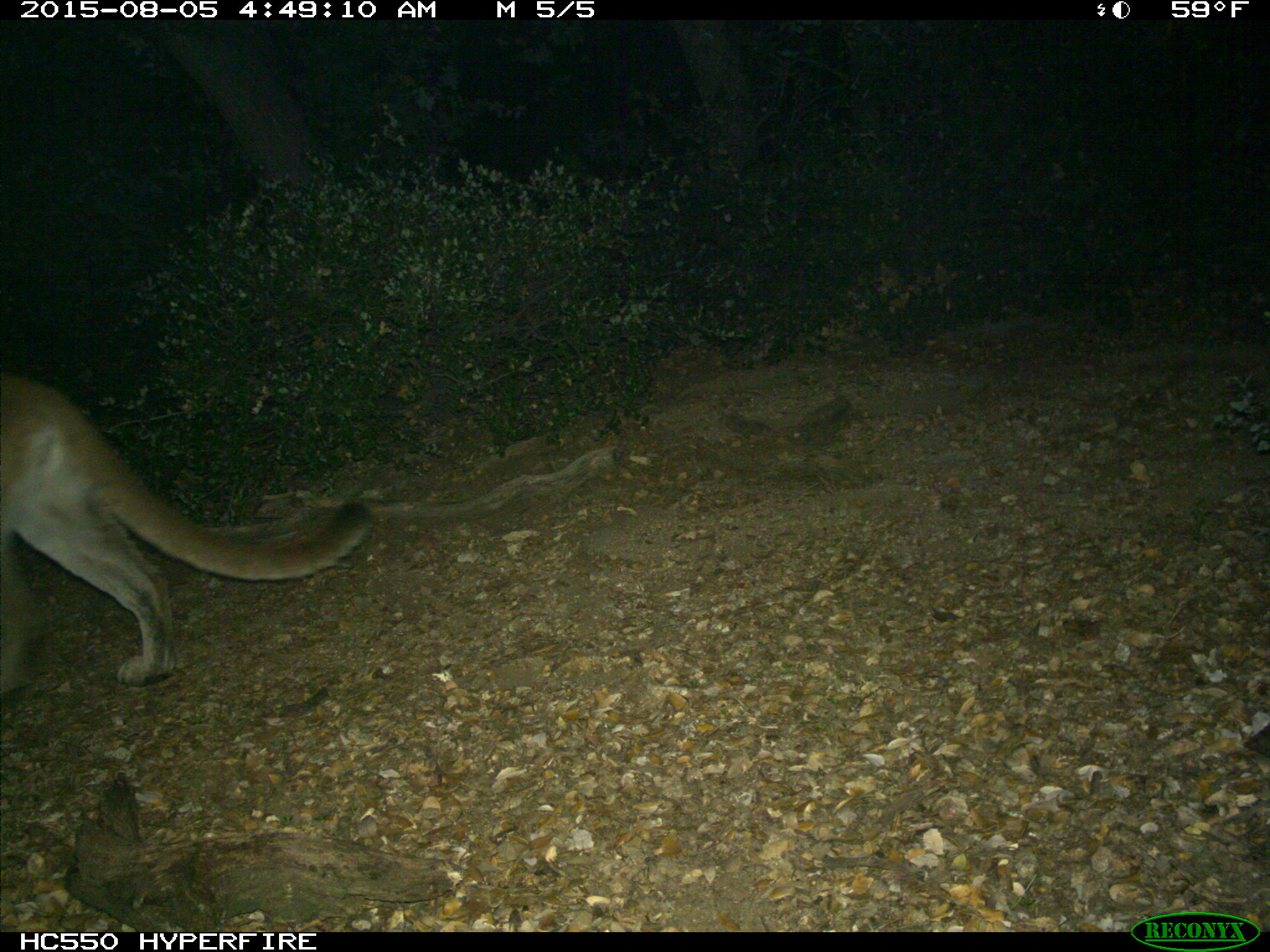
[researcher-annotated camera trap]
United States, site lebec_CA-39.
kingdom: Animalia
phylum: Chordata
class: Mammalia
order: Carnivora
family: Felidae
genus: Puma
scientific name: Puma concolor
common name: mountain lion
Puma concolor (mountain lion).